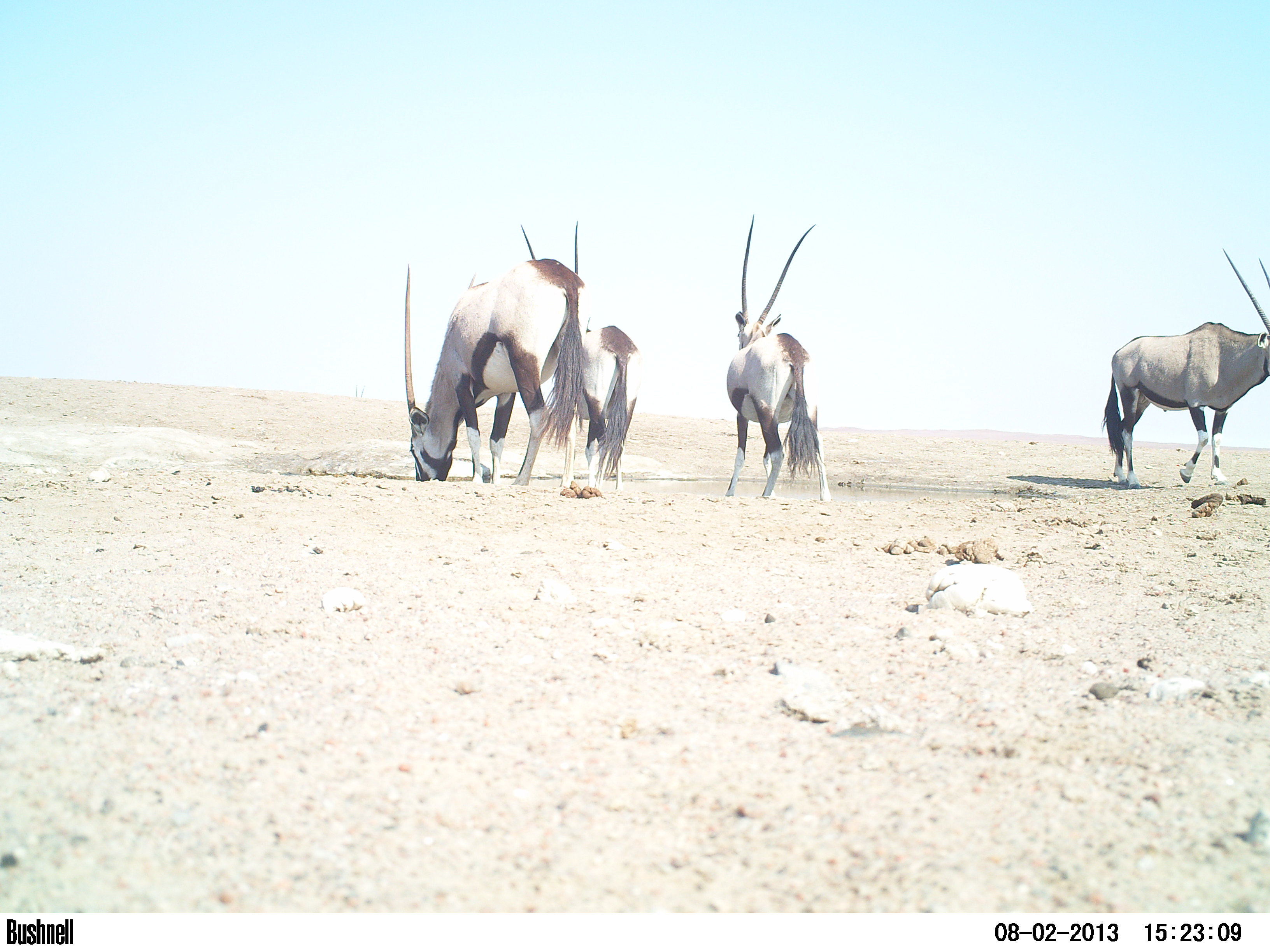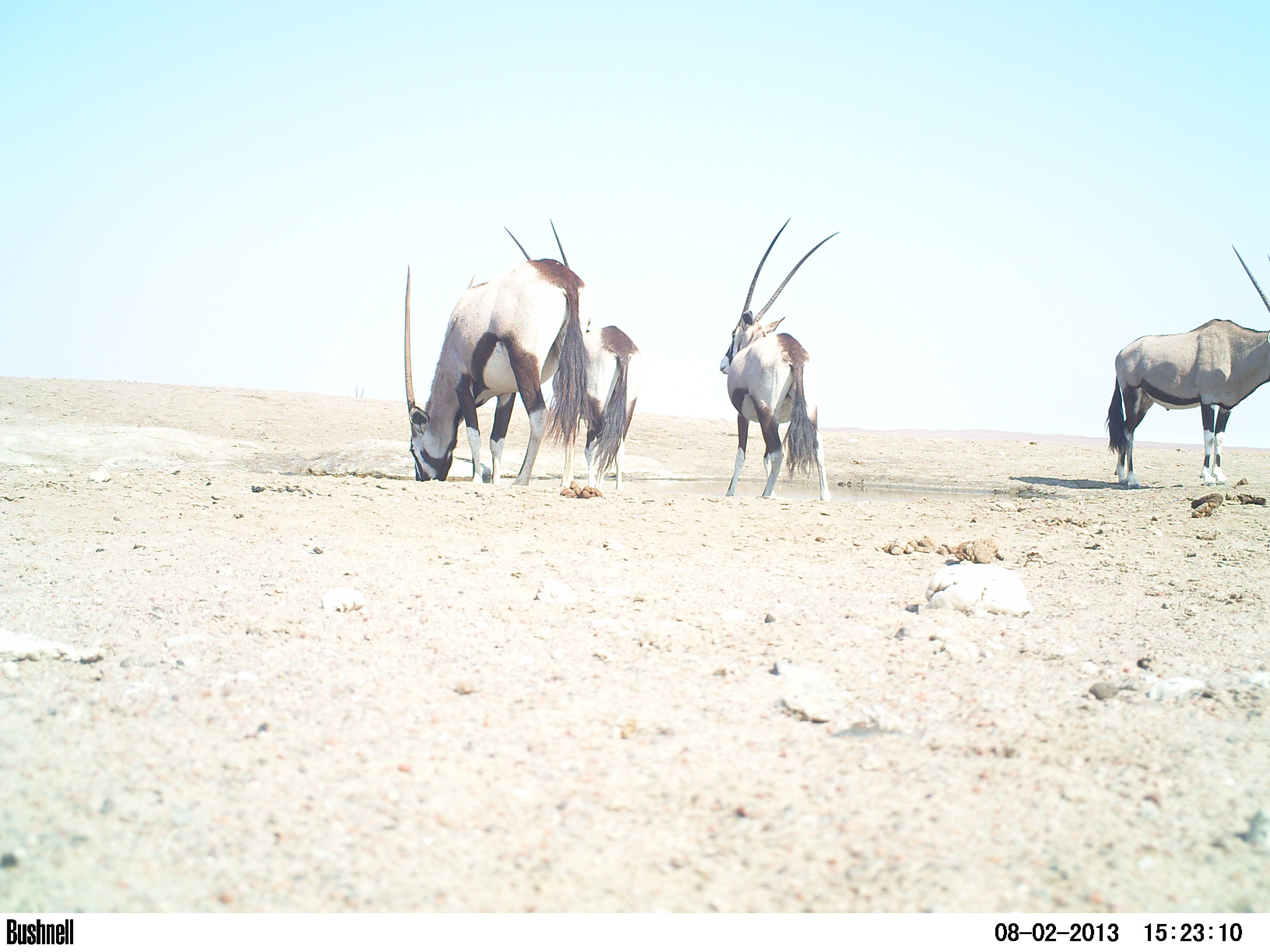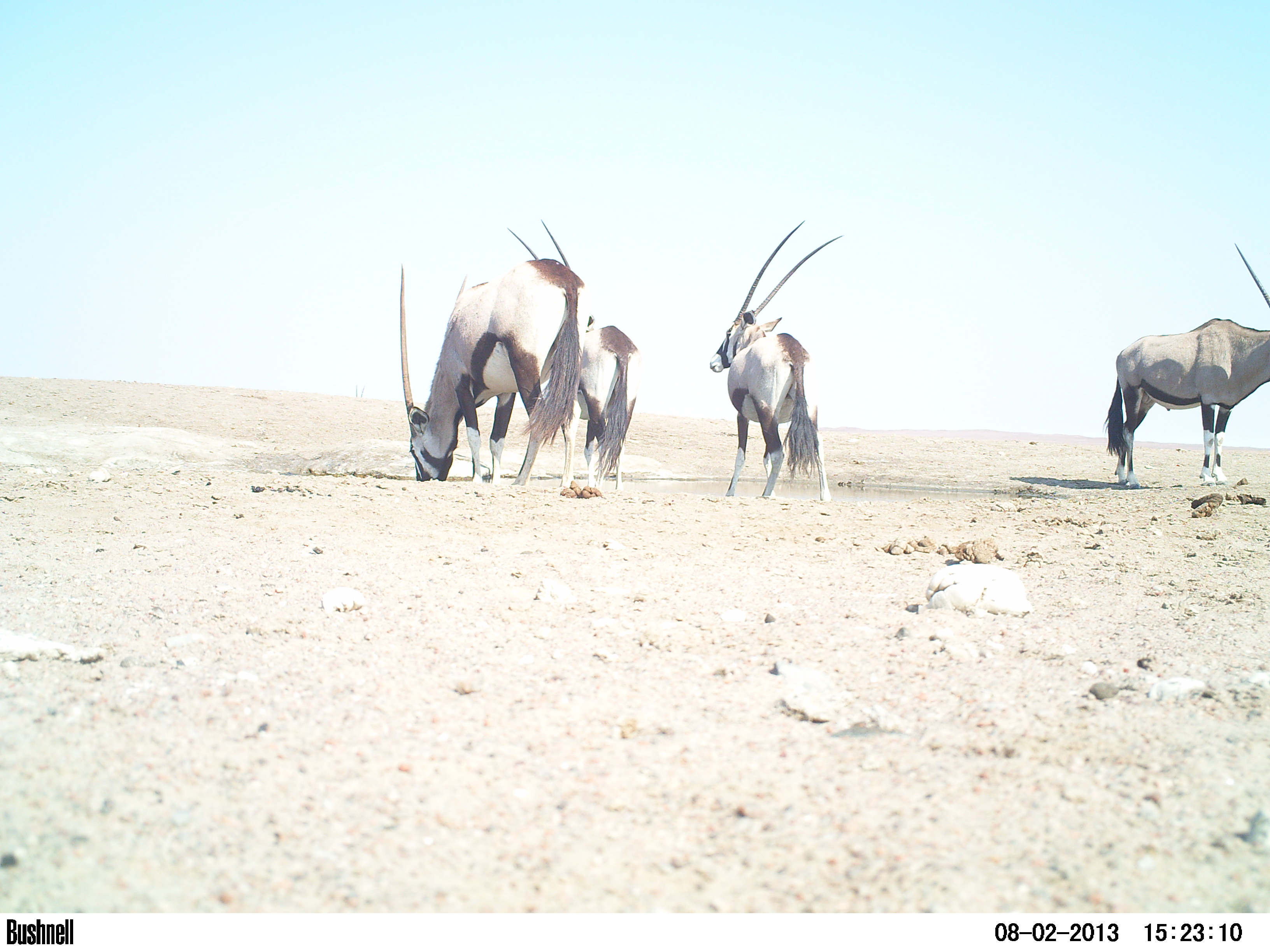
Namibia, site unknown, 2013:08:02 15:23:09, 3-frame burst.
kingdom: Animalia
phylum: Chordata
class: Mammalia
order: Artiodactyla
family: Bovidae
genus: Oryx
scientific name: Oryx gazella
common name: gemsbok